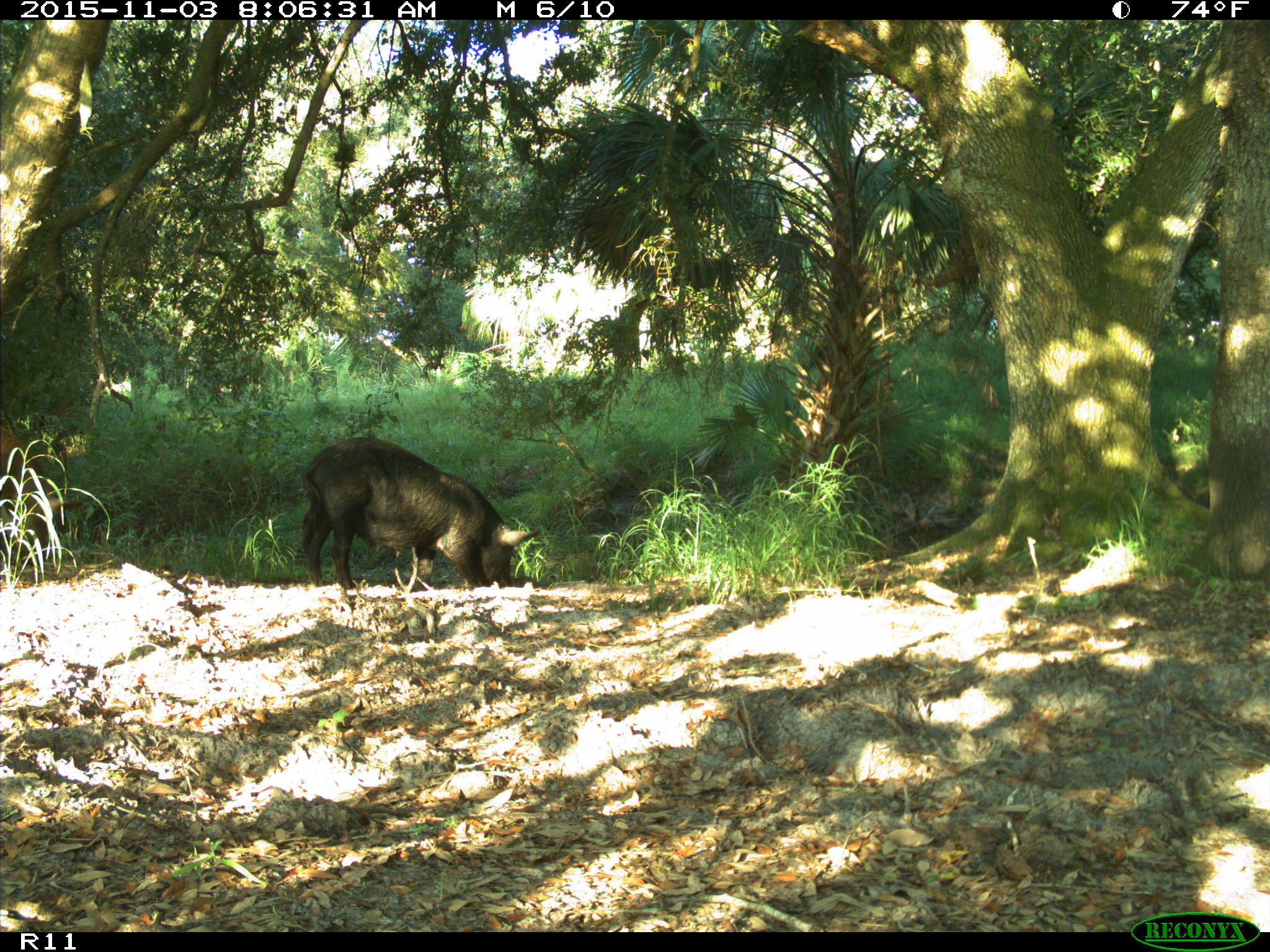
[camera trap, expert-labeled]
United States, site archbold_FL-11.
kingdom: Animalia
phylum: Chordata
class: Mammalia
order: Artiodactyla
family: Suidae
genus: Sus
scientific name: Sus scrofa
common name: wild boar